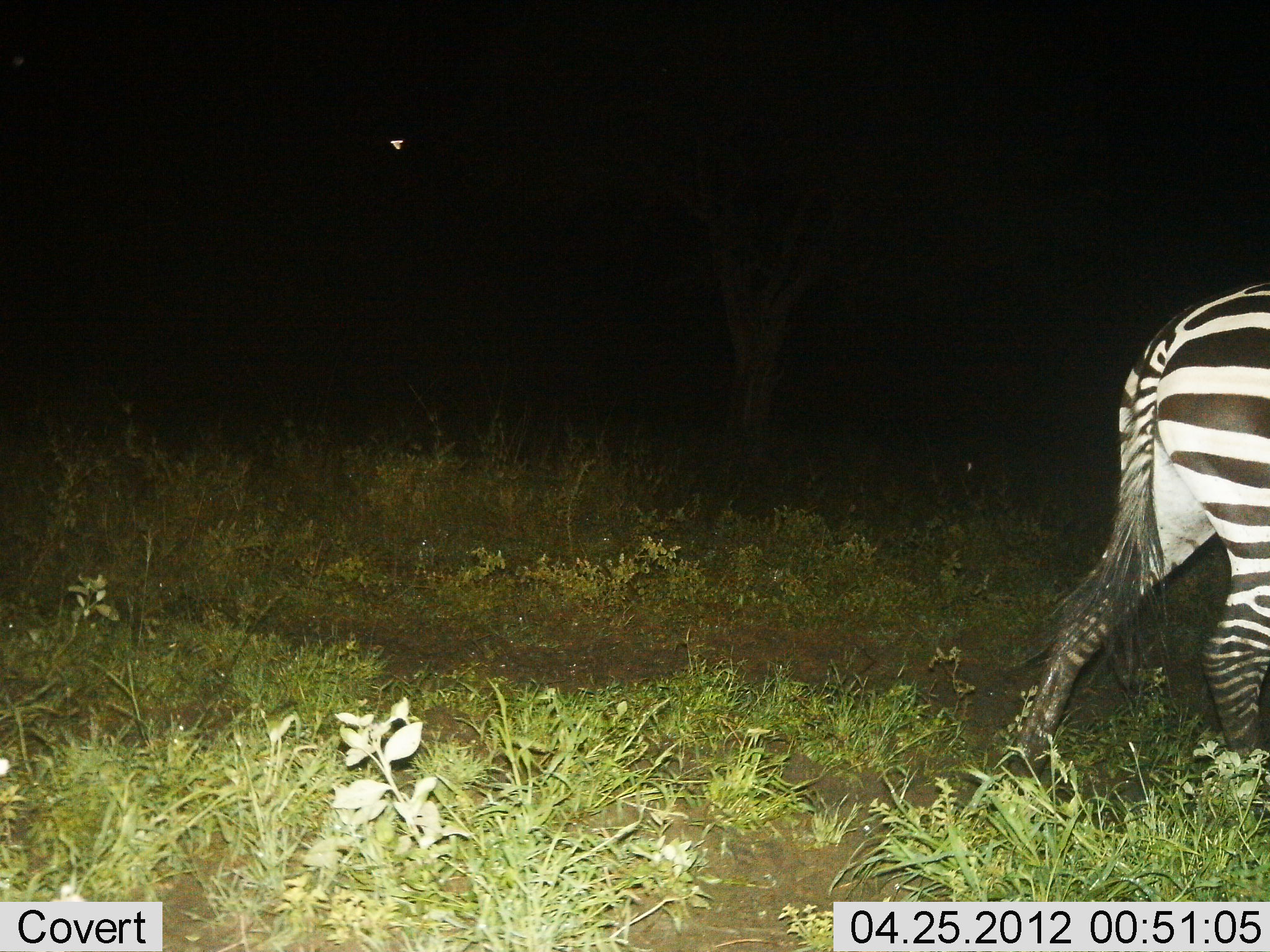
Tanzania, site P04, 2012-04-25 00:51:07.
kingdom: Animalia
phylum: Chordata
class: Mammalia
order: Perissodactyla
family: Equidae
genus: Equus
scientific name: Equus quagga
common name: plains zebra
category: zebra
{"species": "zebra (plains zebra) (Equus quagga)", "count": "1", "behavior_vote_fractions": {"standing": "14%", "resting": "0%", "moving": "91%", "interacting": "0%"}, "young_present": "0%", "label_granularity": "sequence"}